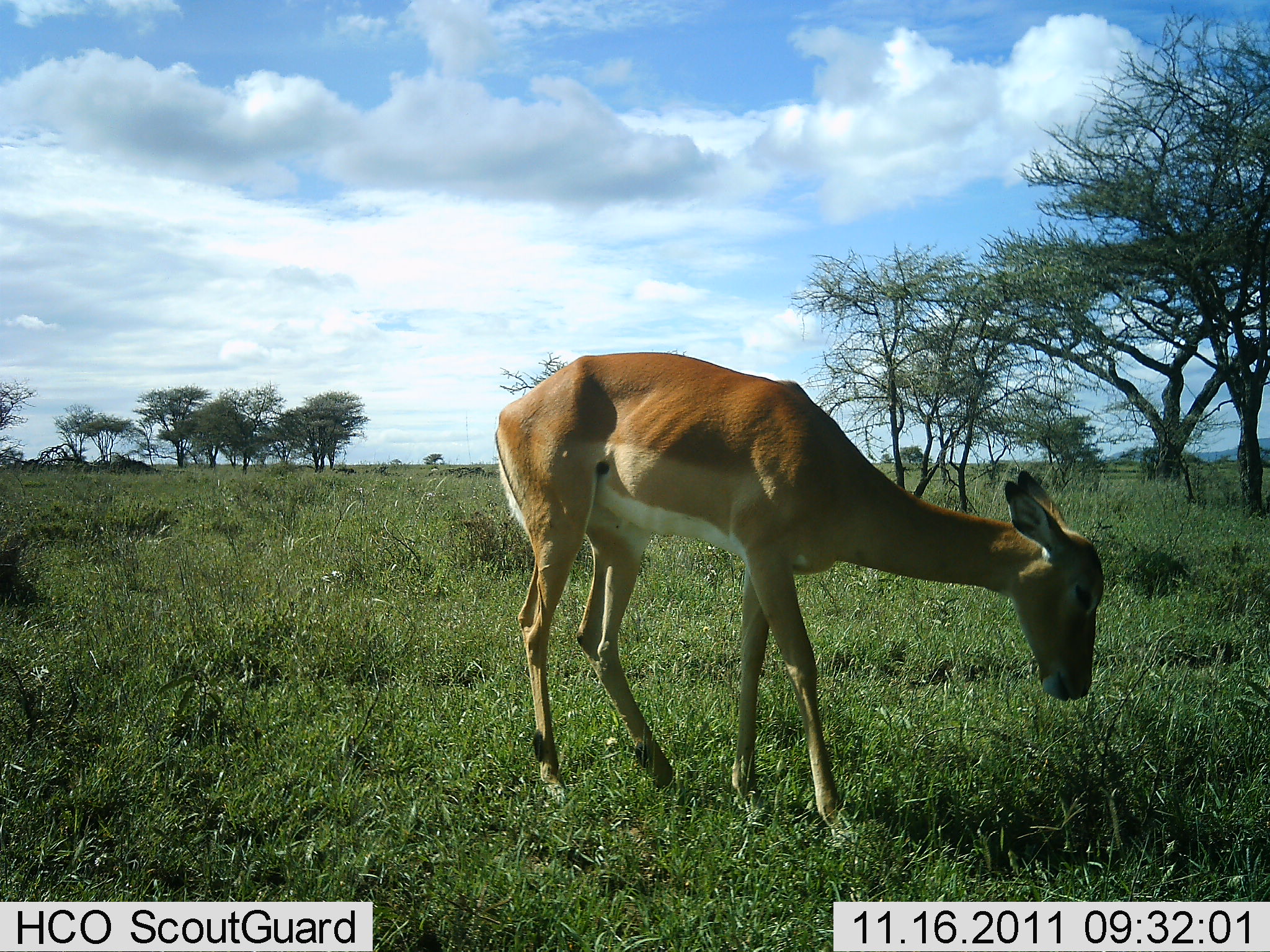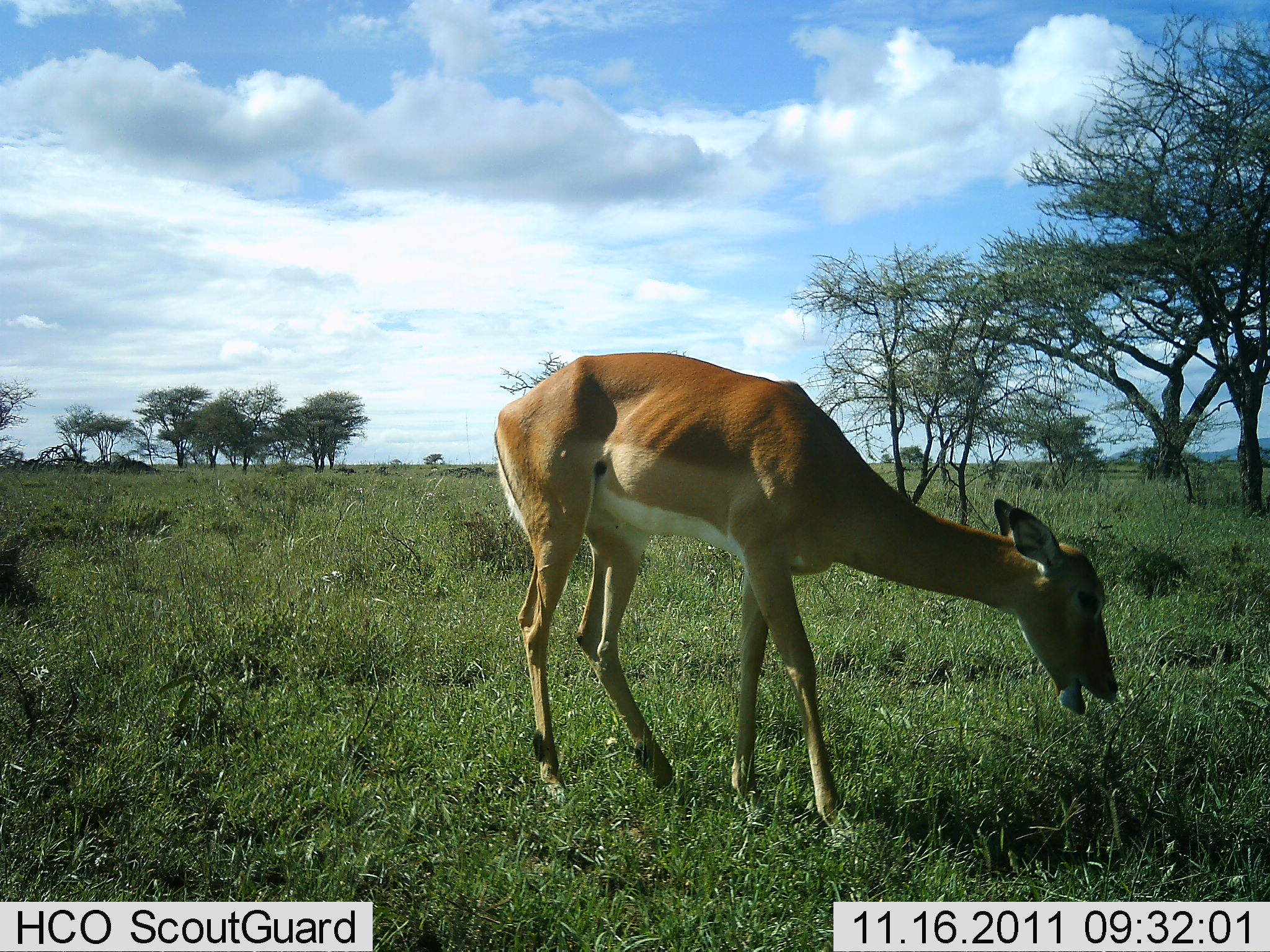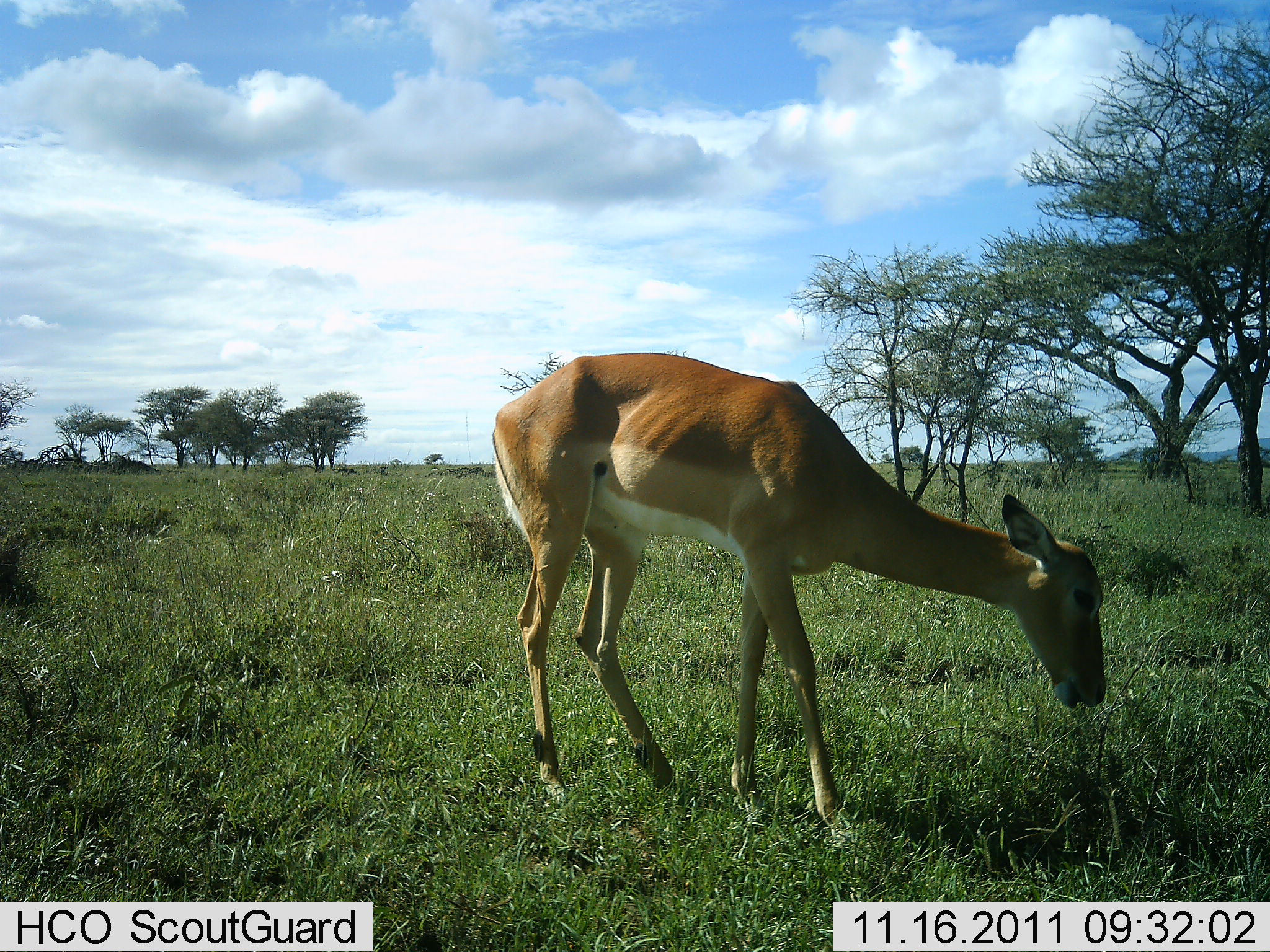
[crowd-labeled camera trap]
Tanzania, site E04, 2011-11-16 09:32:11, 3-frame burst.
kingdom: Animalia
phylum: Chordata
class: Mammalia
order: Artiodactyla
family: Bovidae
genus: Aepyceros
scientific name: Aepyceros melampus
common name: impala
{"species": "impala (Aepyceros melampus)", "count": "1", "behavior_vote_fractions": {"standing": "25%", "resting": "0%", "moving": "0%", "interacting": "0%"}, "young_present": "0%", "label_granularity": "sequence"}